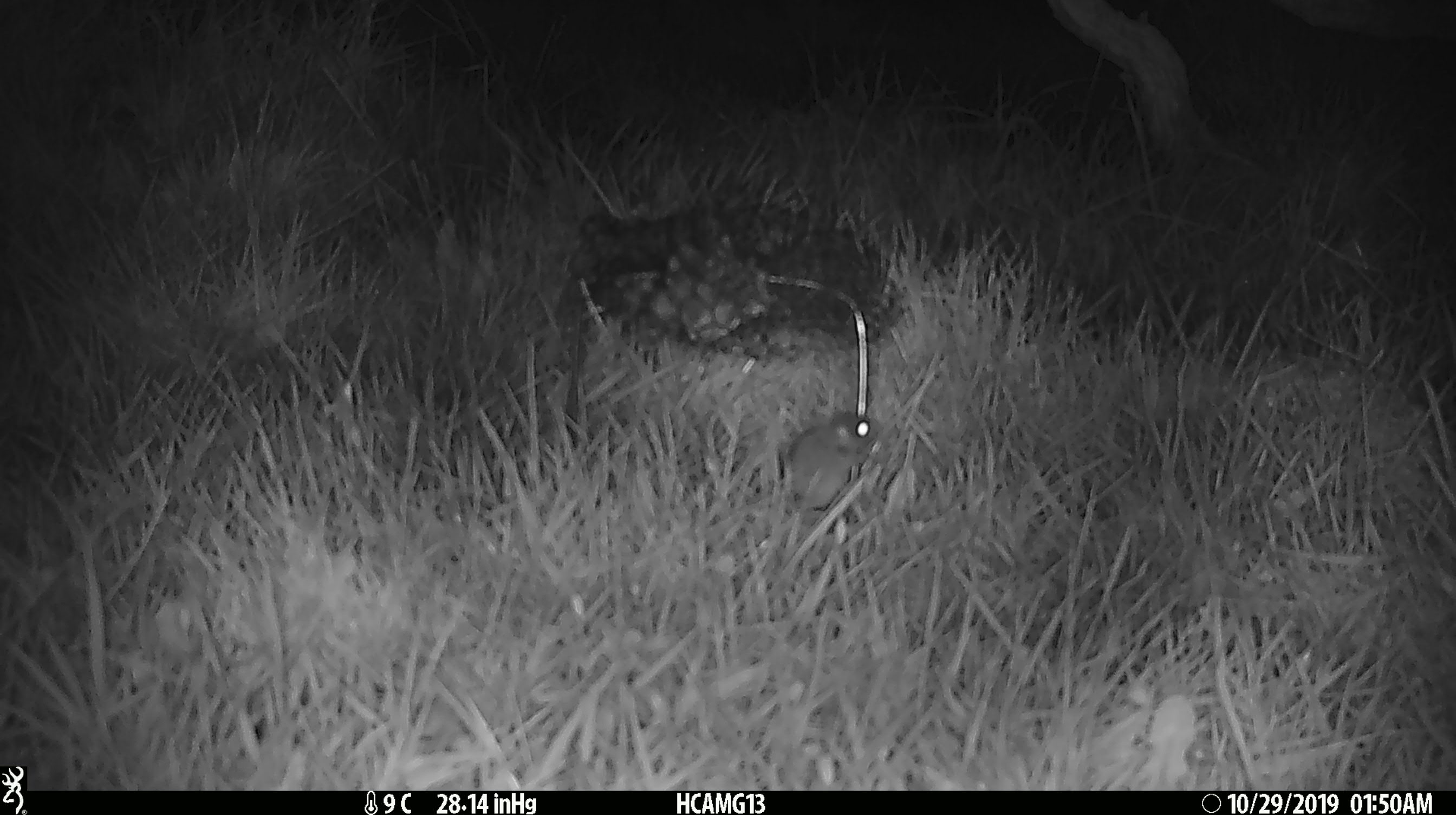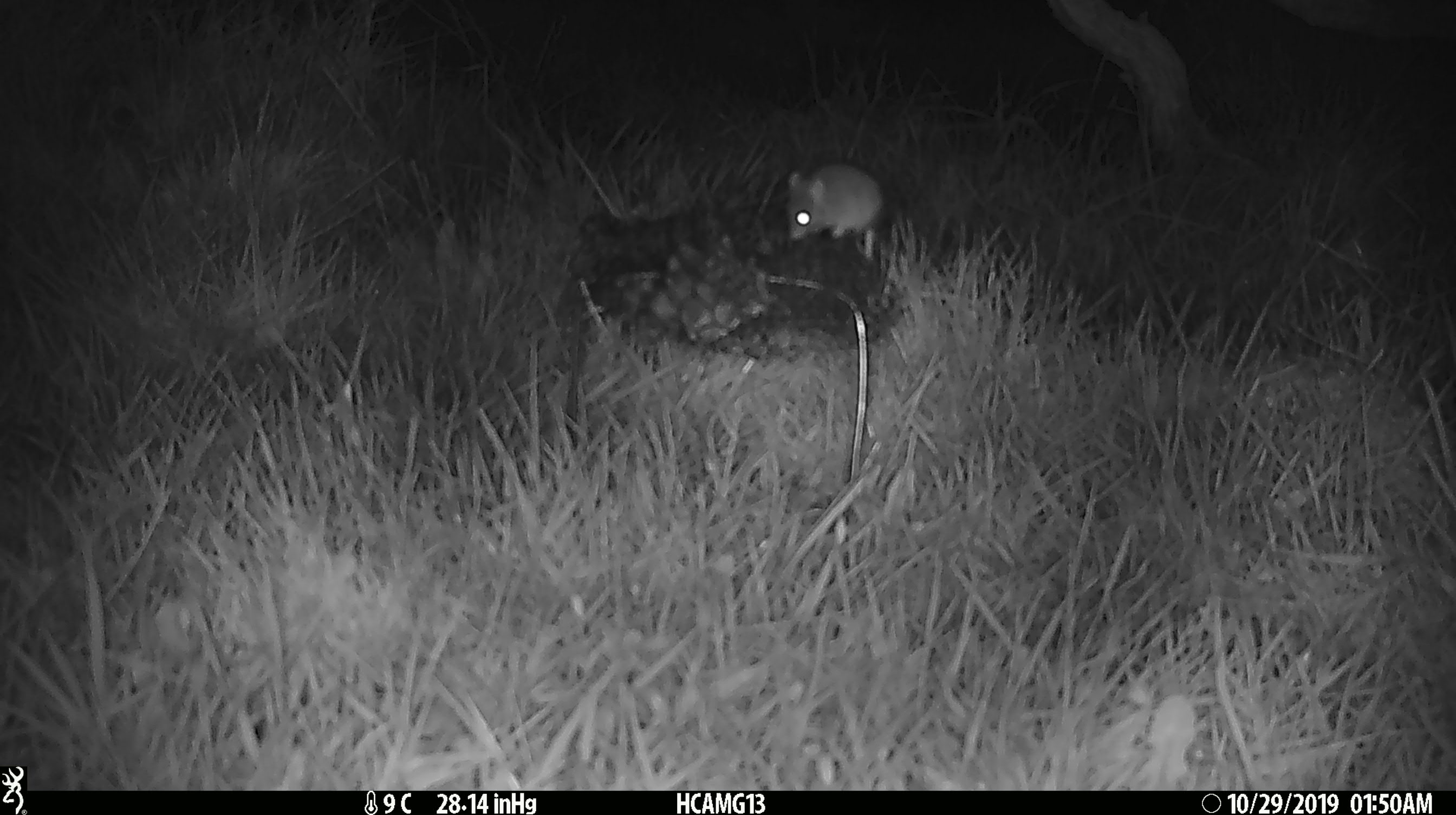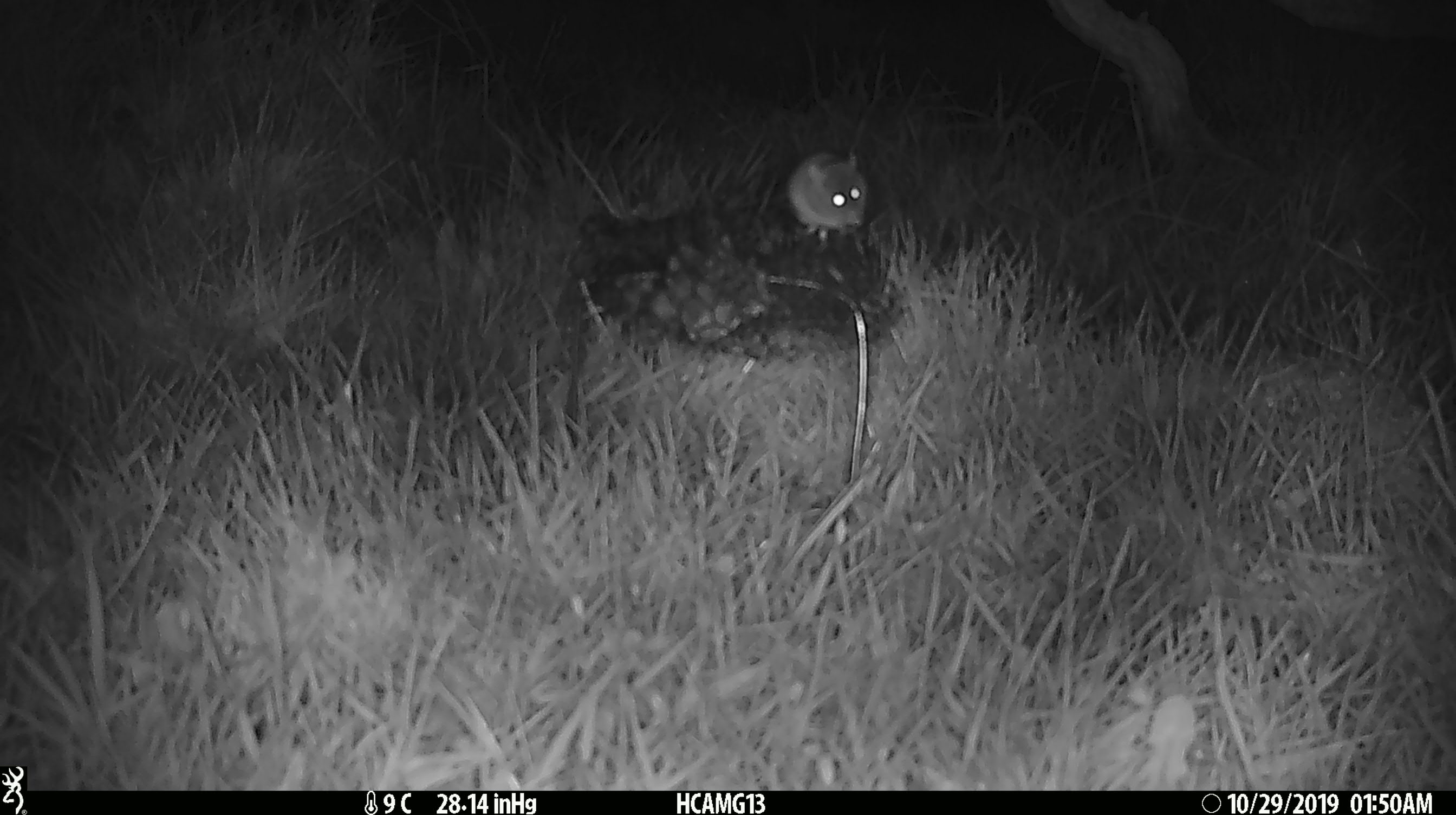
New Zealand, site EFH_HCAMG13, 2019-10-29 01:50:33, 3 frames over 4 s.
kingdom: Animalia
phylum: Chordata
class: Mammalia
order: Rodentia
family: Muridae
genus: Mus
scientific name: Mus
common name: mouse